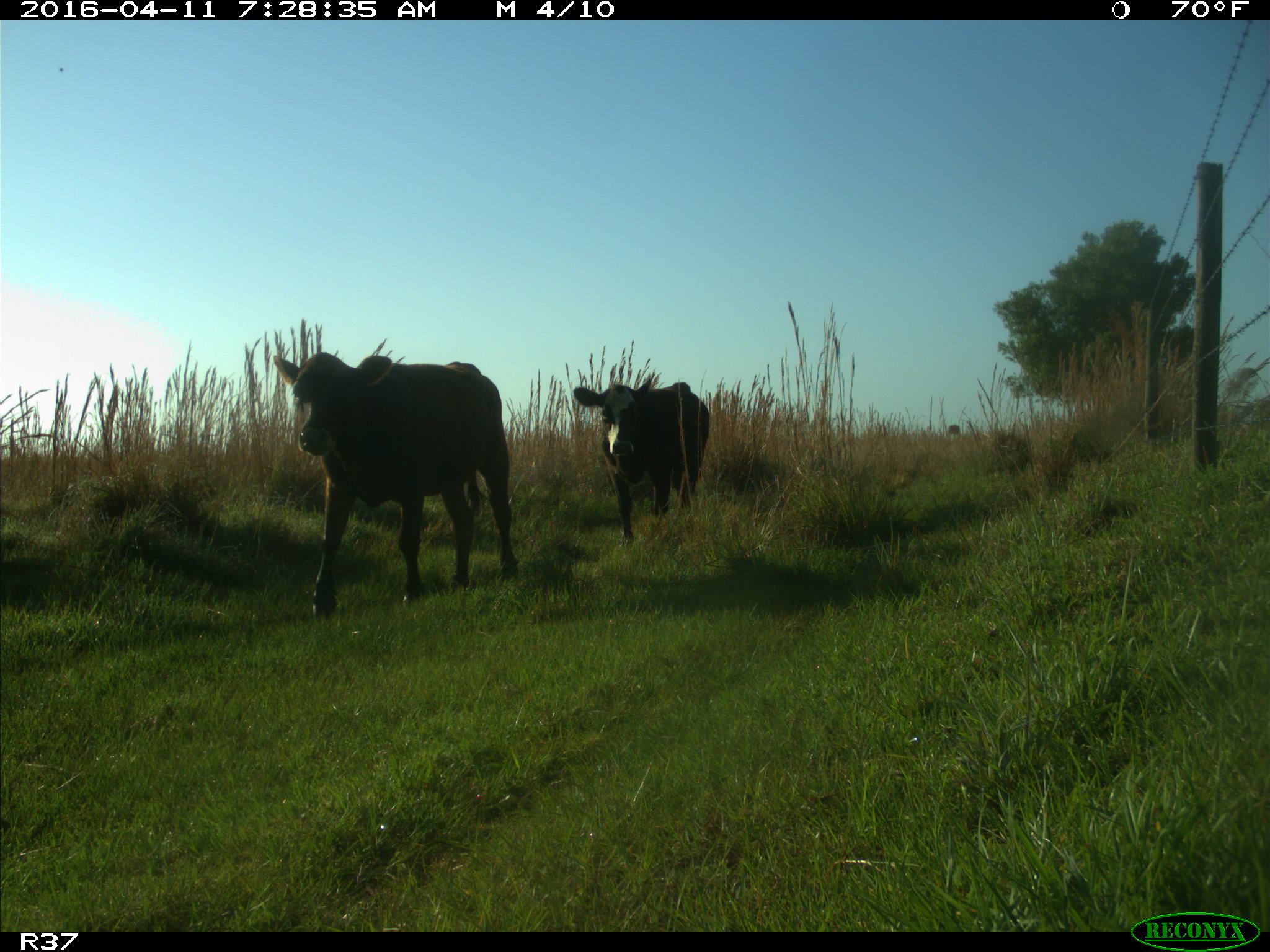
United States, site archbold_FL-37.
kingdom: Animalia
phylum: Chordata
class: Mammalia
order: Artiodactyla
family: Bovidae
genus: Bos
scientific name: Bos taurus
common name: domestic cow